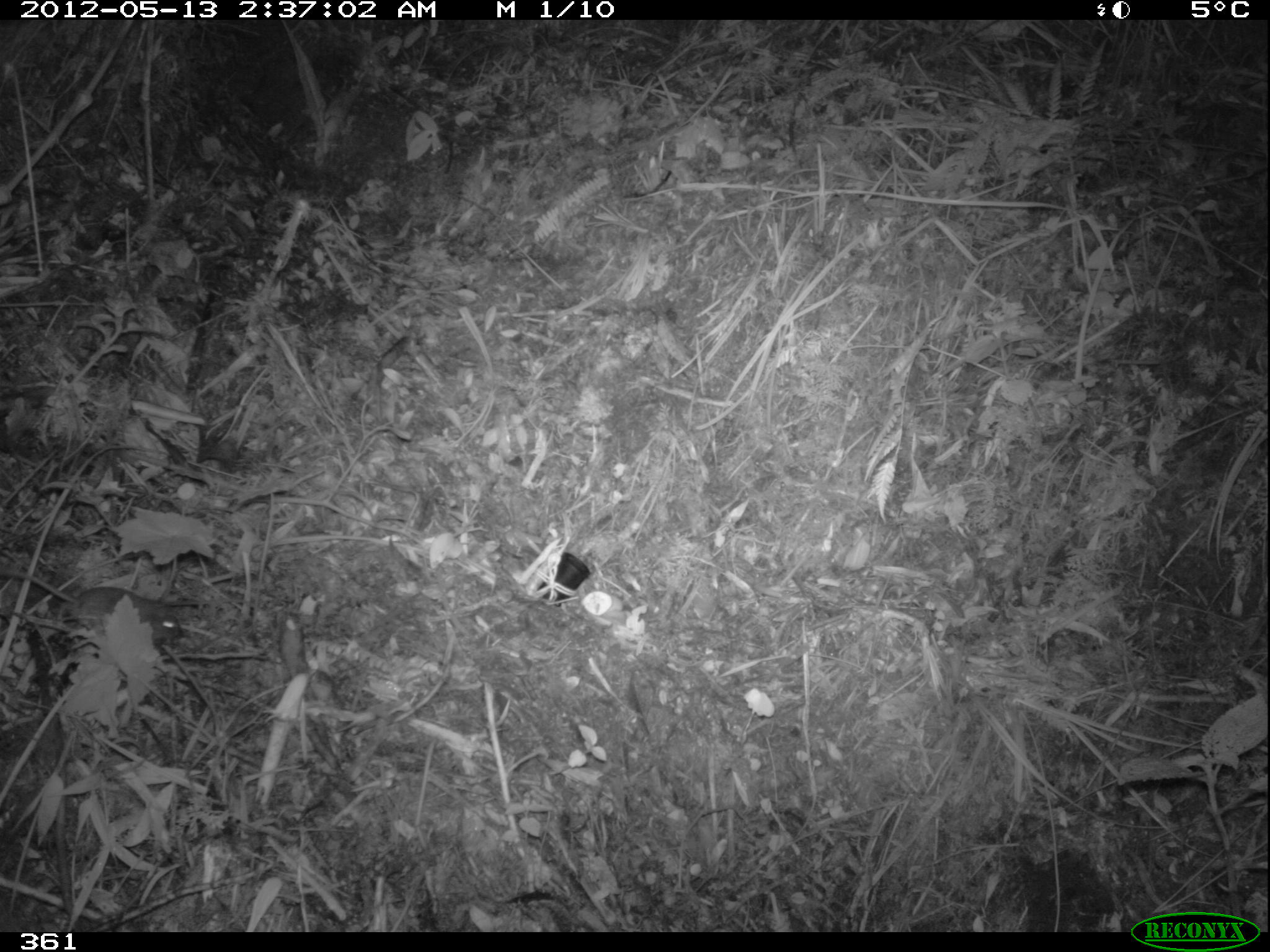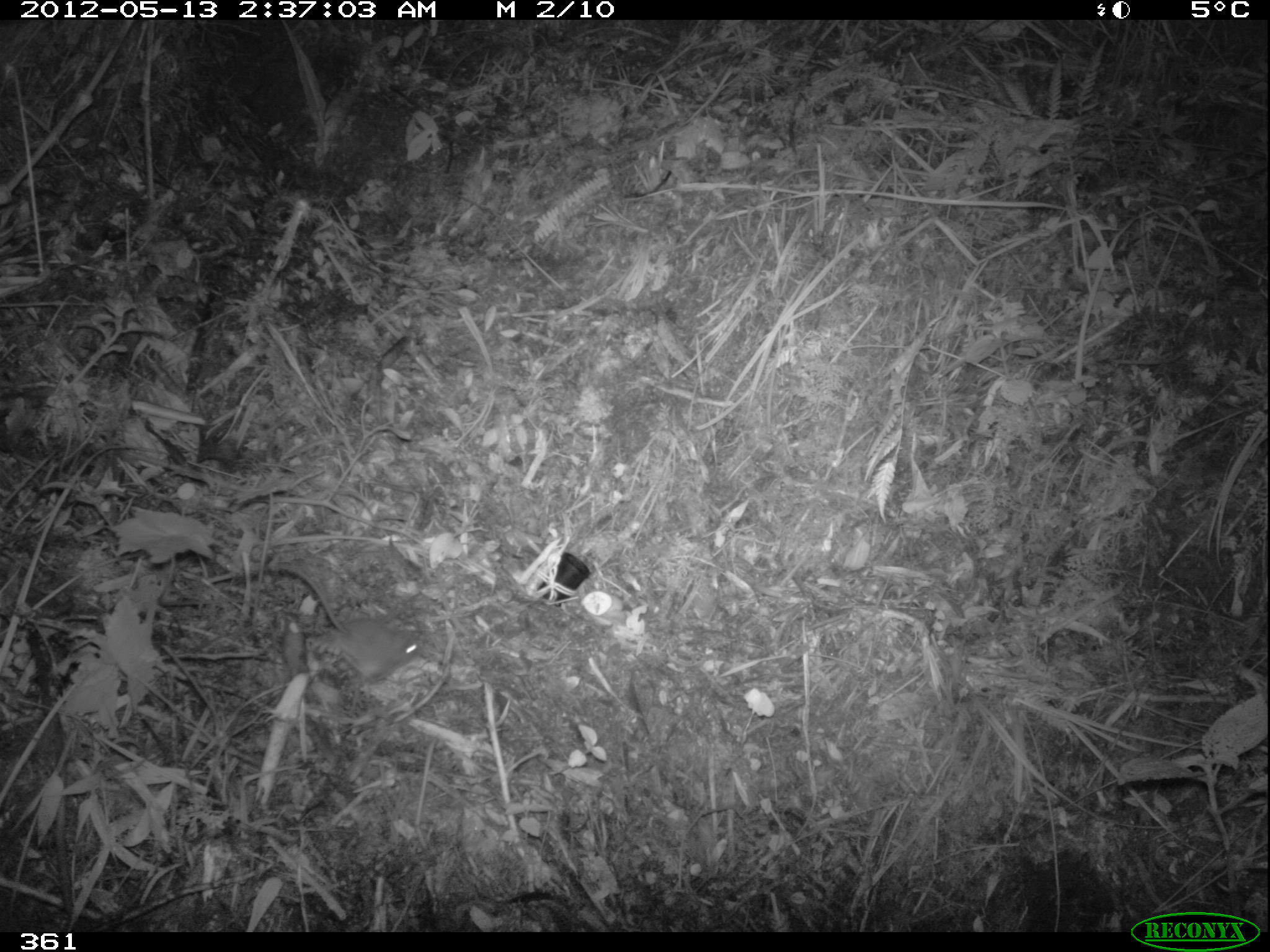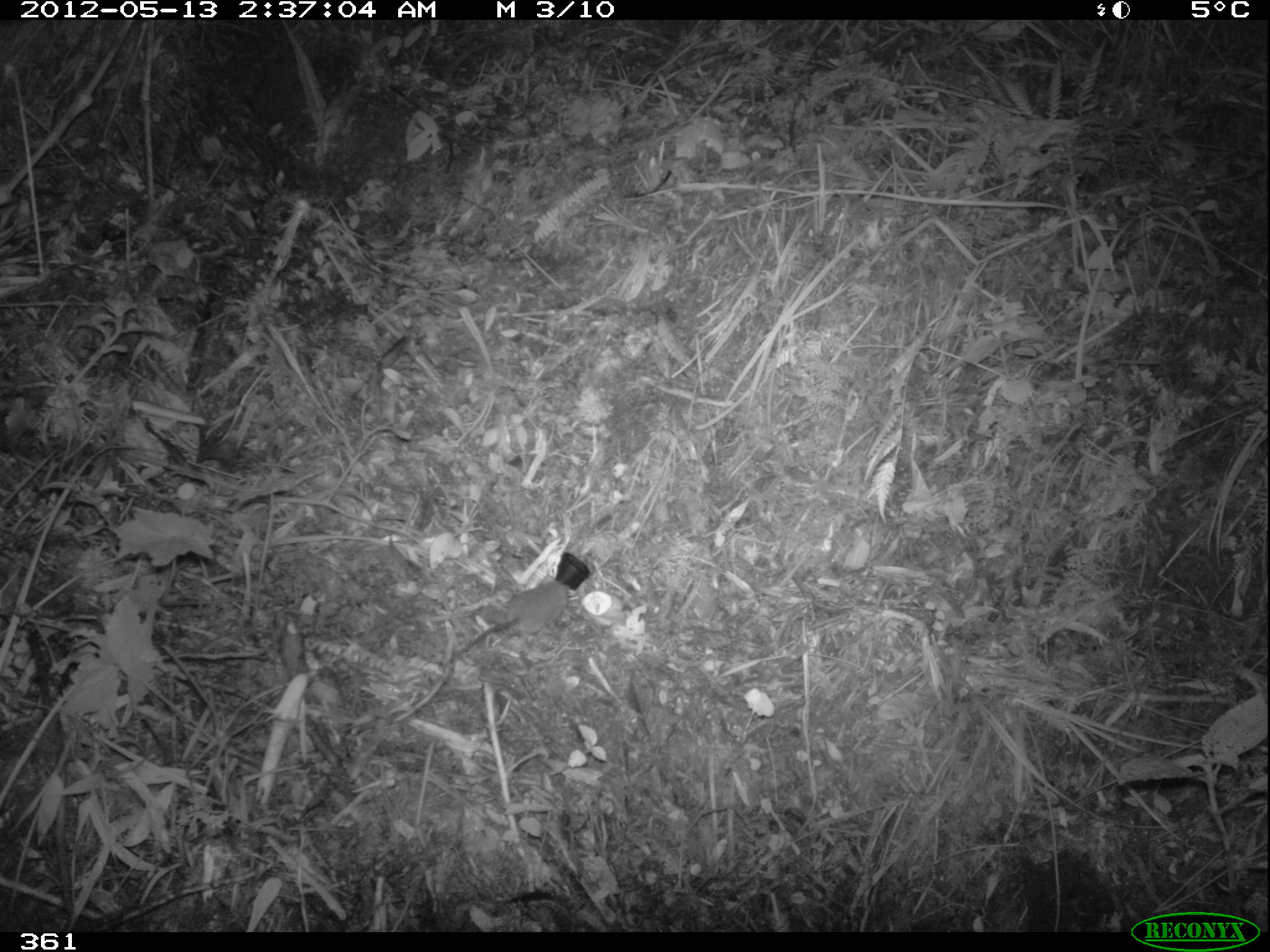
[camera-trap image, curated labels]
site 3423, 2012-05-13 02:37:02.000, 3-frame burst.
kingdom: Animalia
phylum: Chordata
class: Mammalia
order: Rodentia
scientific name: Rodentia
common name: rodents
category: unknown rodent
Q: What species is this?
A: Unknown rodent (rodents) (Rodentia).